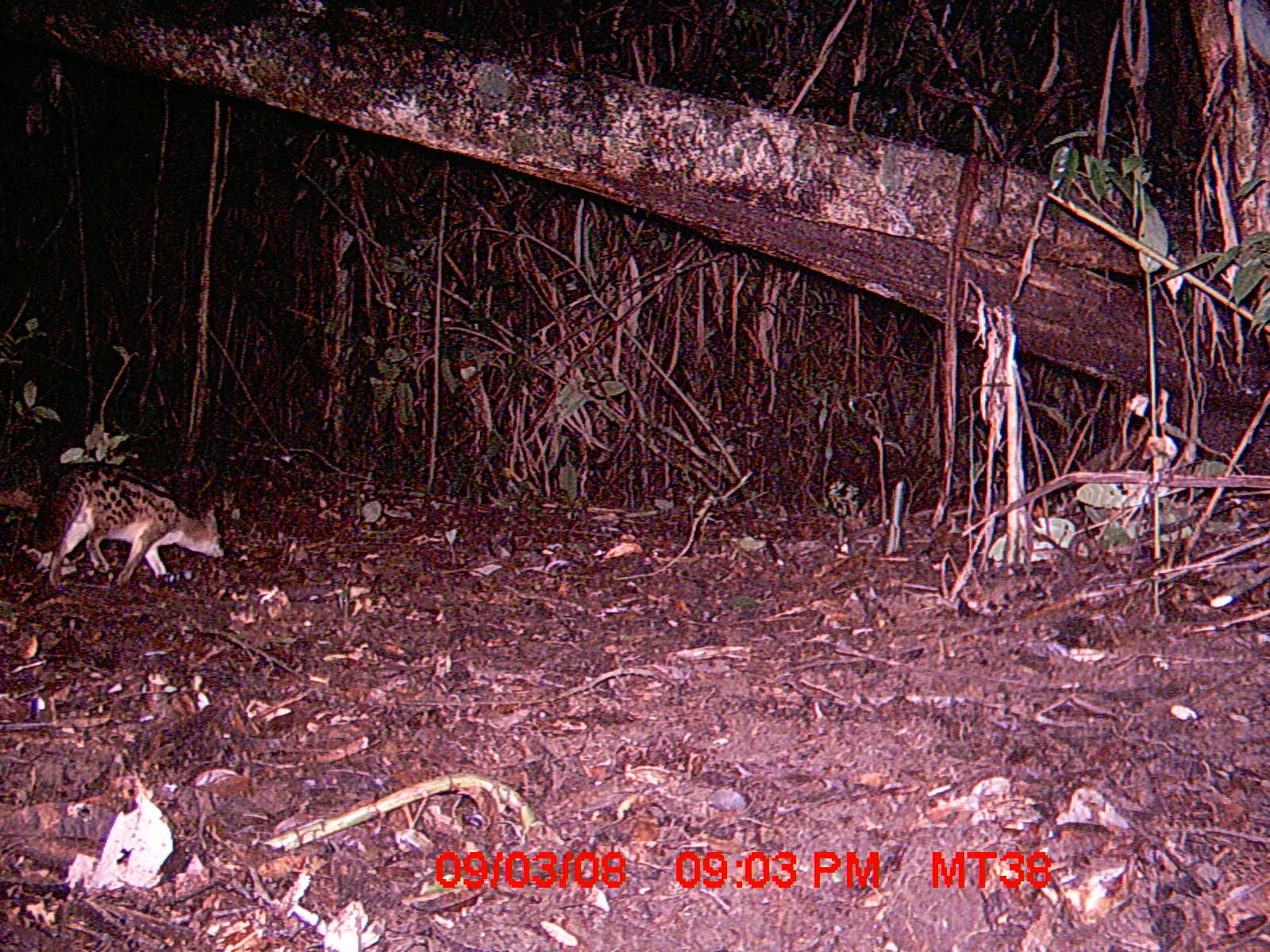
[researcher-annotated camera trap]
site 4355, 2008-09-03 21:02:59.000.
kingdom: Animalia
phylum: Chordata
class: Aves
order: Cuculiformes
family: Cuculidae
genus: Coua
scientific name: Coua serriana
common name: red-breasted coua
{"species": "Coua serriana (red-breasted coua)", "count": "1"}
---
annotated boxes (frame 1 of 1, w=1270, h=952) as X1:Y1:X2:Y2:
coua serriana: 16:460:224:589